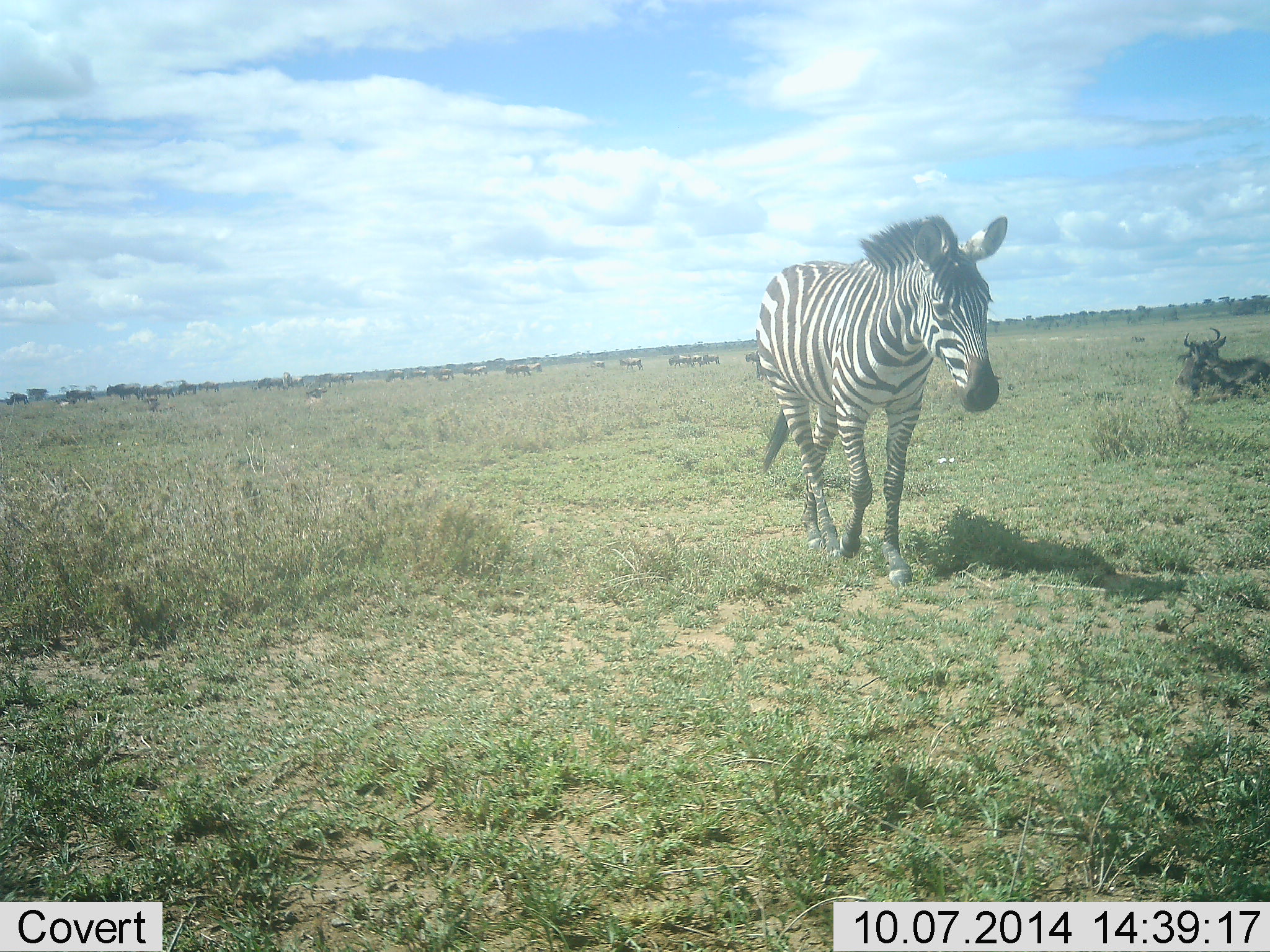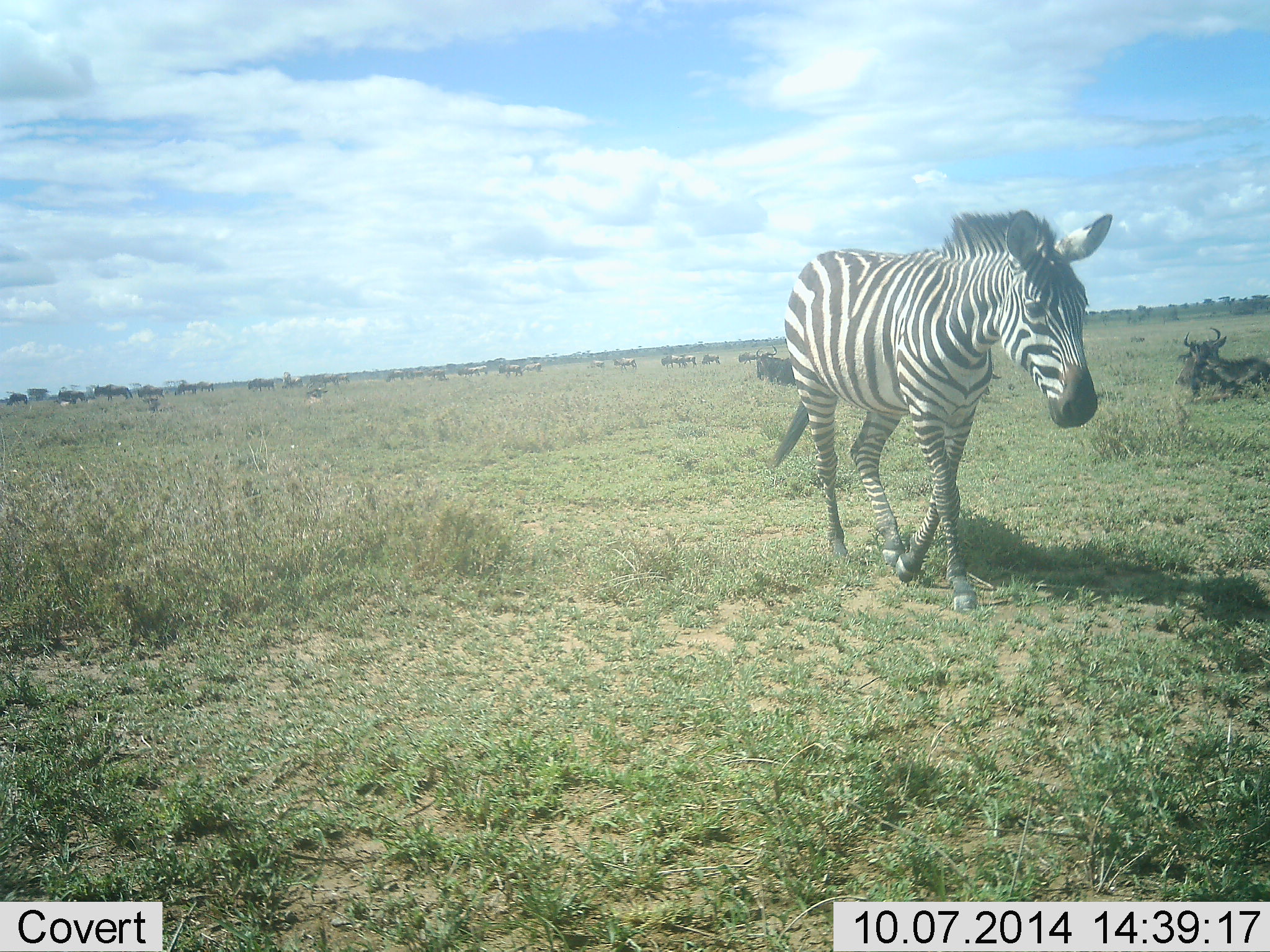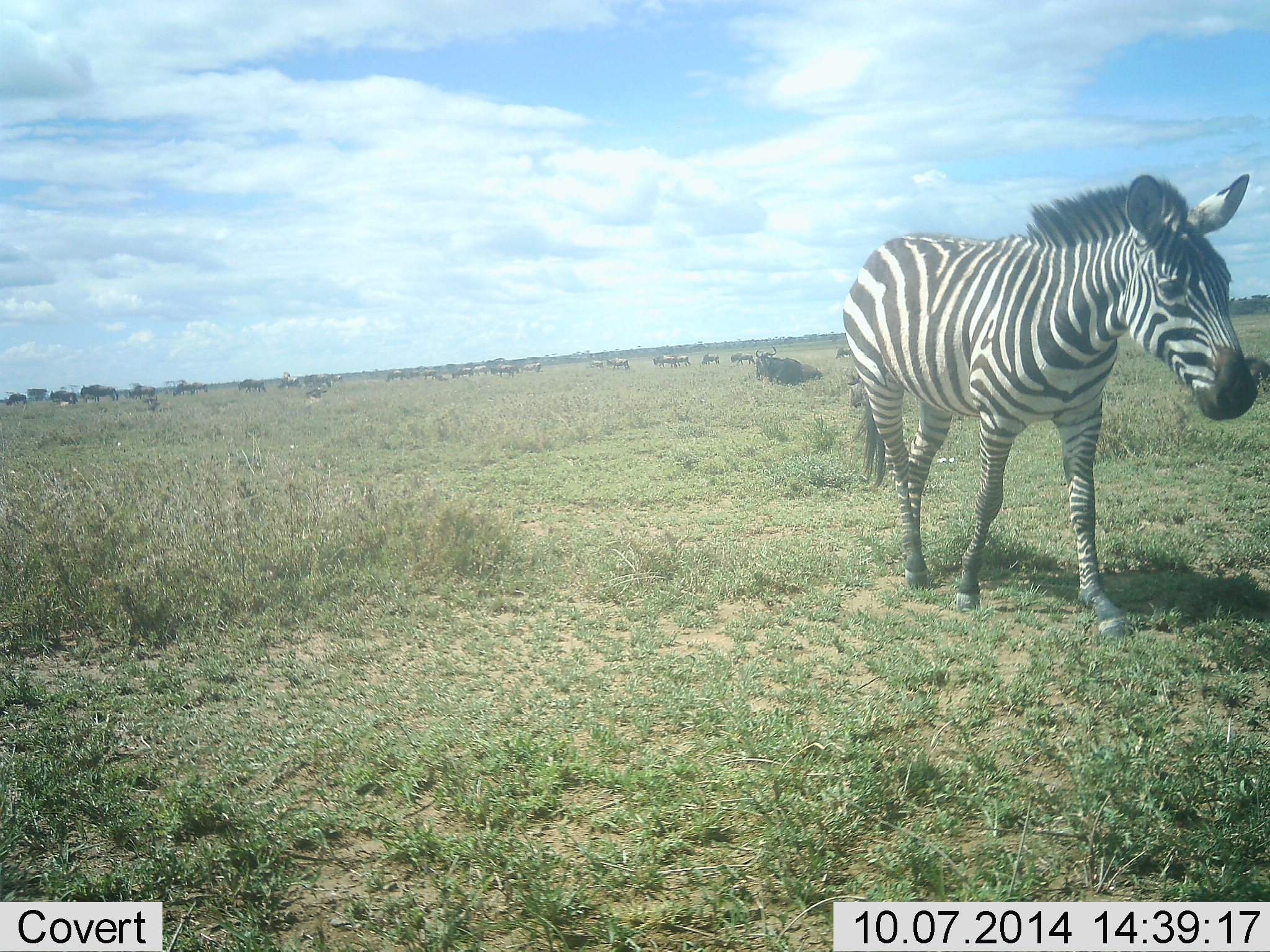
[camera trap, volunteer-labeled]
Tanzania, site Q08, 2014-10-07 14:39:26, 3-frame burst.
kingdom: Animalia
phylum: Chordata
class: Mammalia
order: Artiodactyla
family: Bovidae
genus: Connochaetes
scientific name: Connochaetes taurinus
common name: blue wildebeest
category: wildebeest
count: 11-50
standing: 50%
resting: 90%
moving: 50%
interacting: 0%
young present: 0%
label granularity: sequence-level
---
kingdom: Animalia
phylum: Chordata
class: Mammalia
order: Perissodactyla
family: Equidae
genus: Equus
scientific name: Equus quagga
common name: plains zebra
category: zebra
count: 1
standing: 27%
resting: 0%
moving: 100%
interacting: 0%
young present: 0%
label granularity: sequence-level